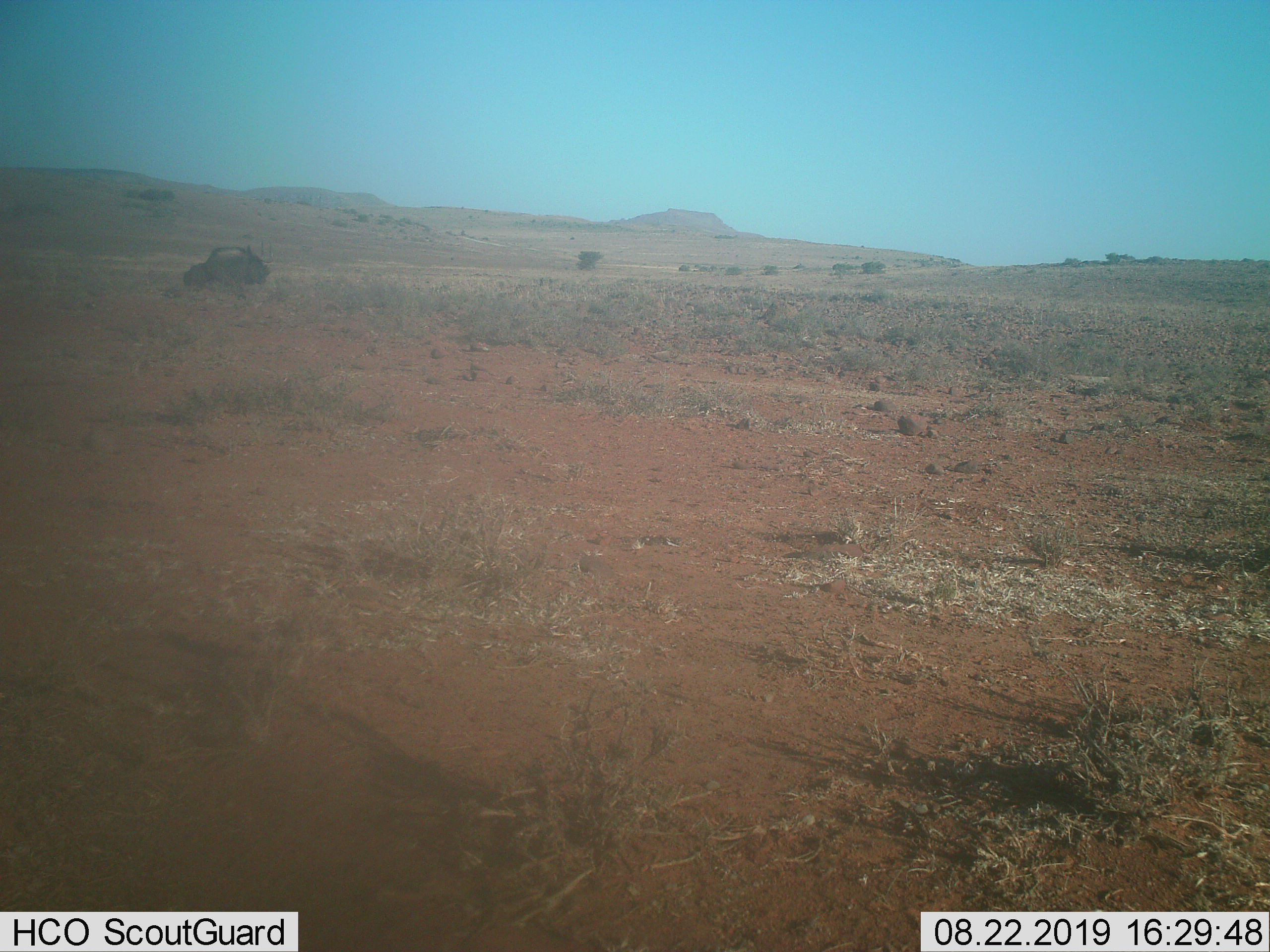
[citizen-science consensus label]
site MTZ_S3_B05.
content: unidentified animal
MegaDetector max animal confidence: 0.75